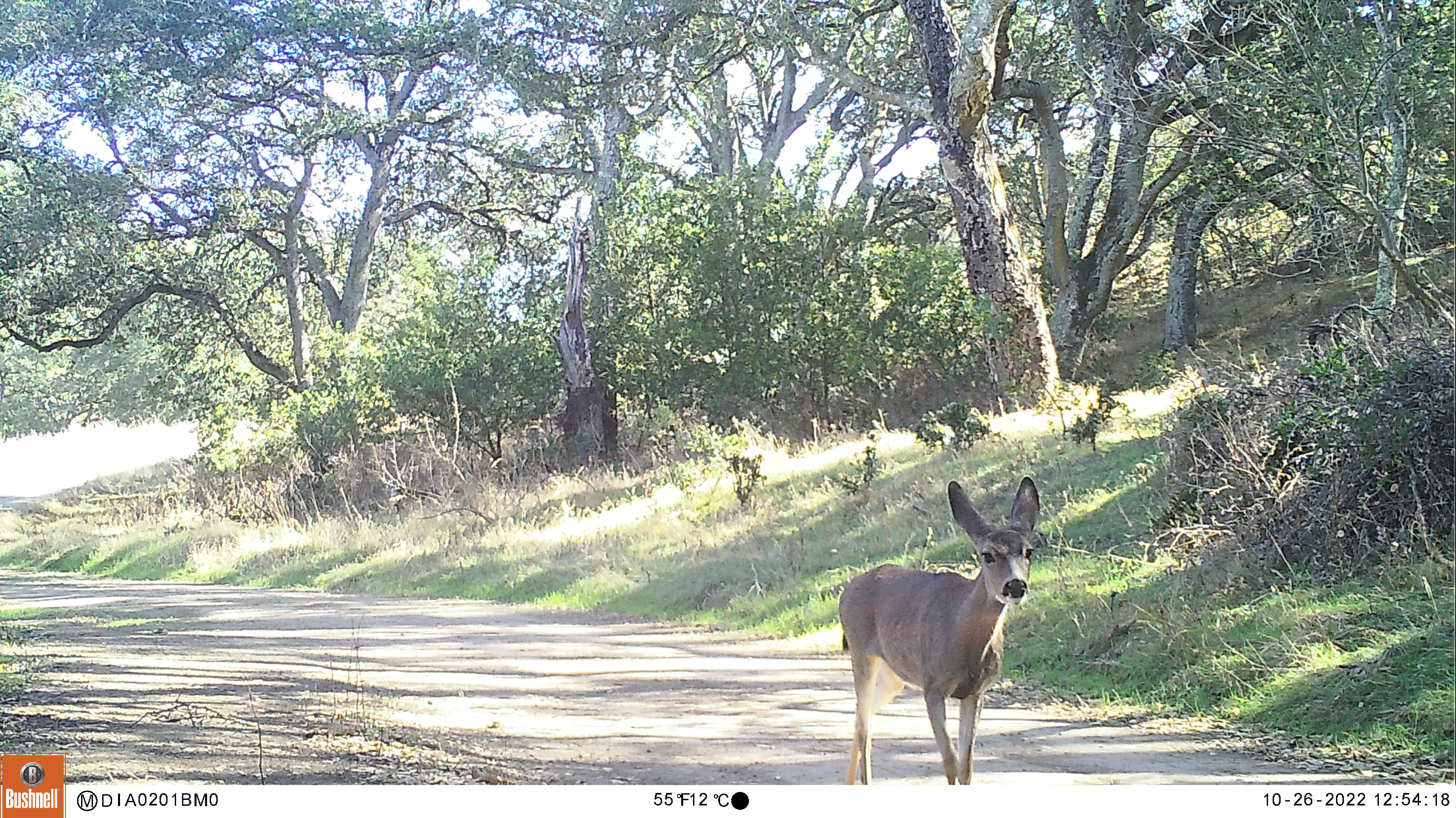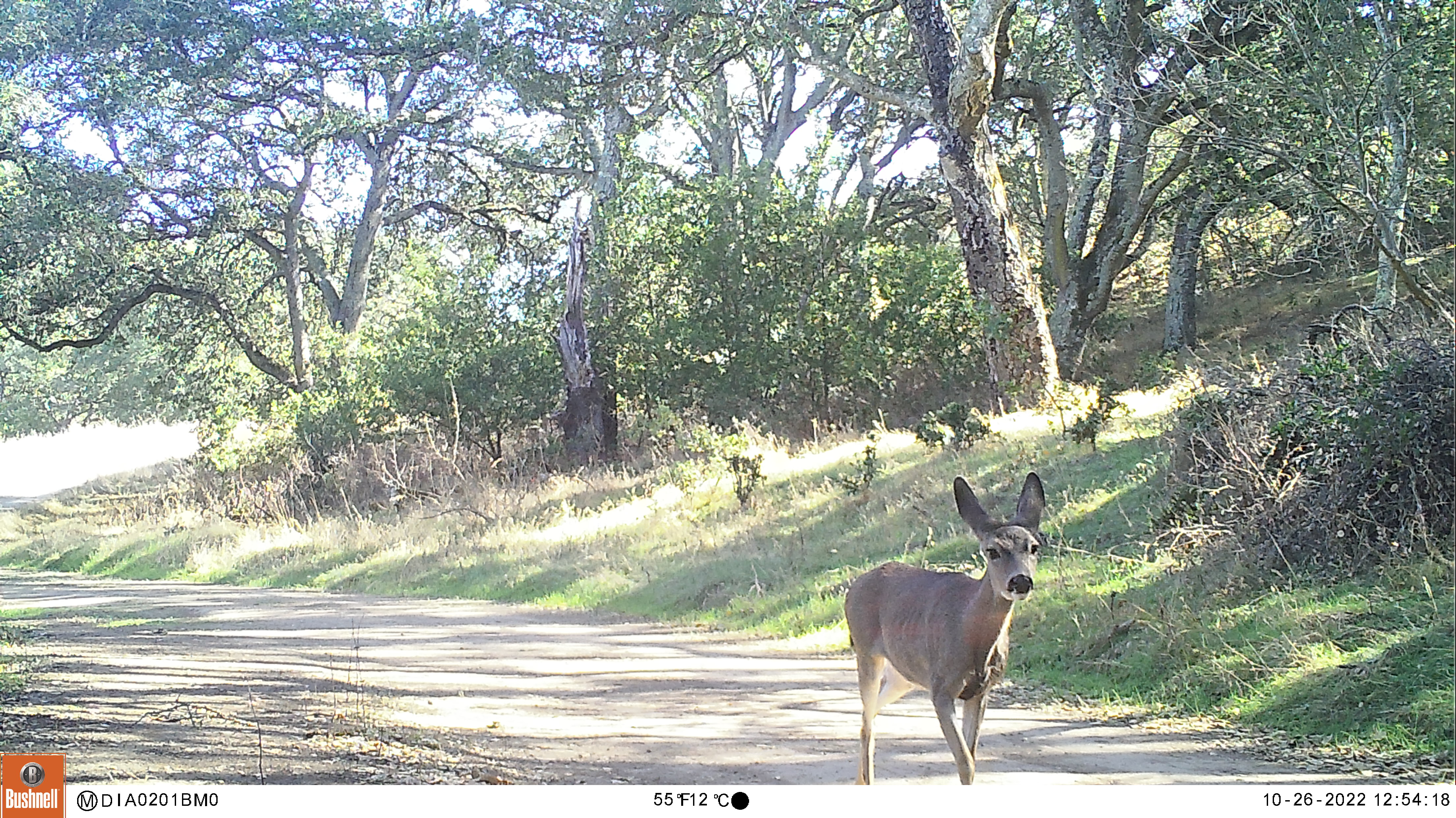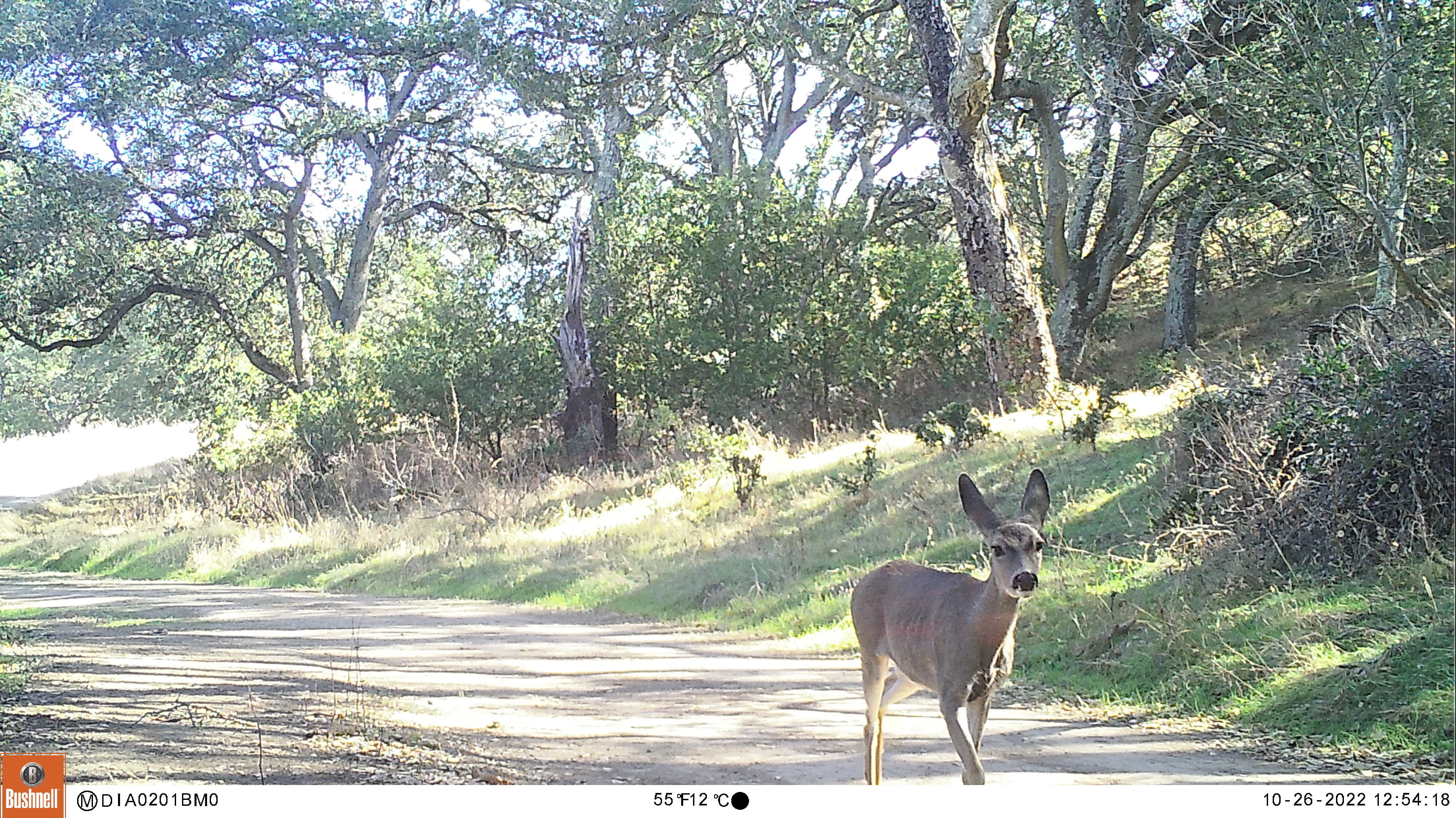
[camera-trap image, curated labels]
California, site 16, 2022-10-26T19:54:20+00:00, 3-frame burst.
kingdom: Animalia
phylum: Chordata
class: Mammalia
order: Artiodactyla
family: Cervidae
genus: Odocoileus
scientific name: Odocoileus hemionus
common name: mule deer